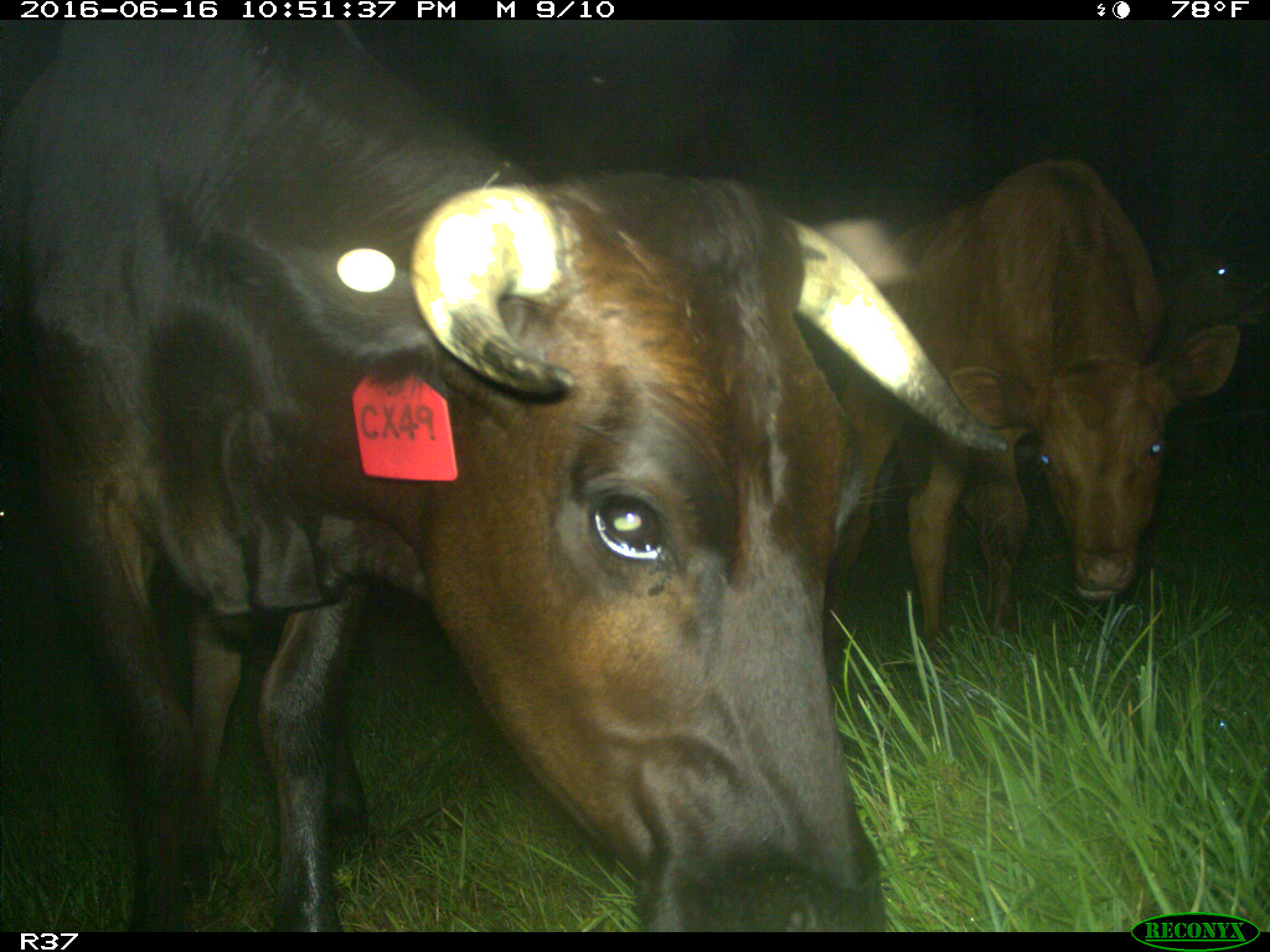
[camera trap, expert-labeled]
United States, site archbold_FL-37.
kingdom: Animalia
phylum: Chordata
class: Mammalia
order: Artiodactyla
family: Bovidae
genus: Bos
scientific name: Bos taurus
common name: domestic cow